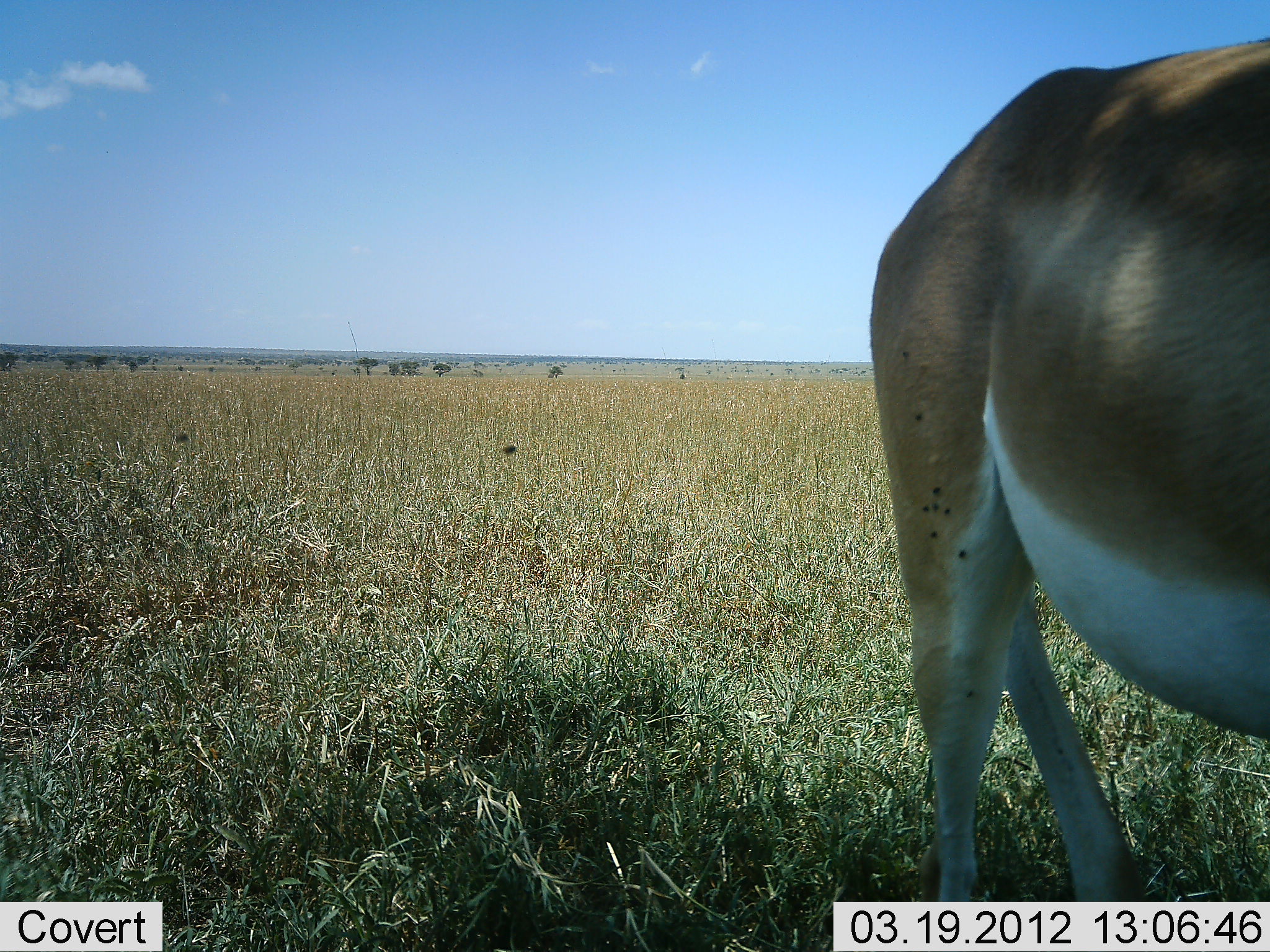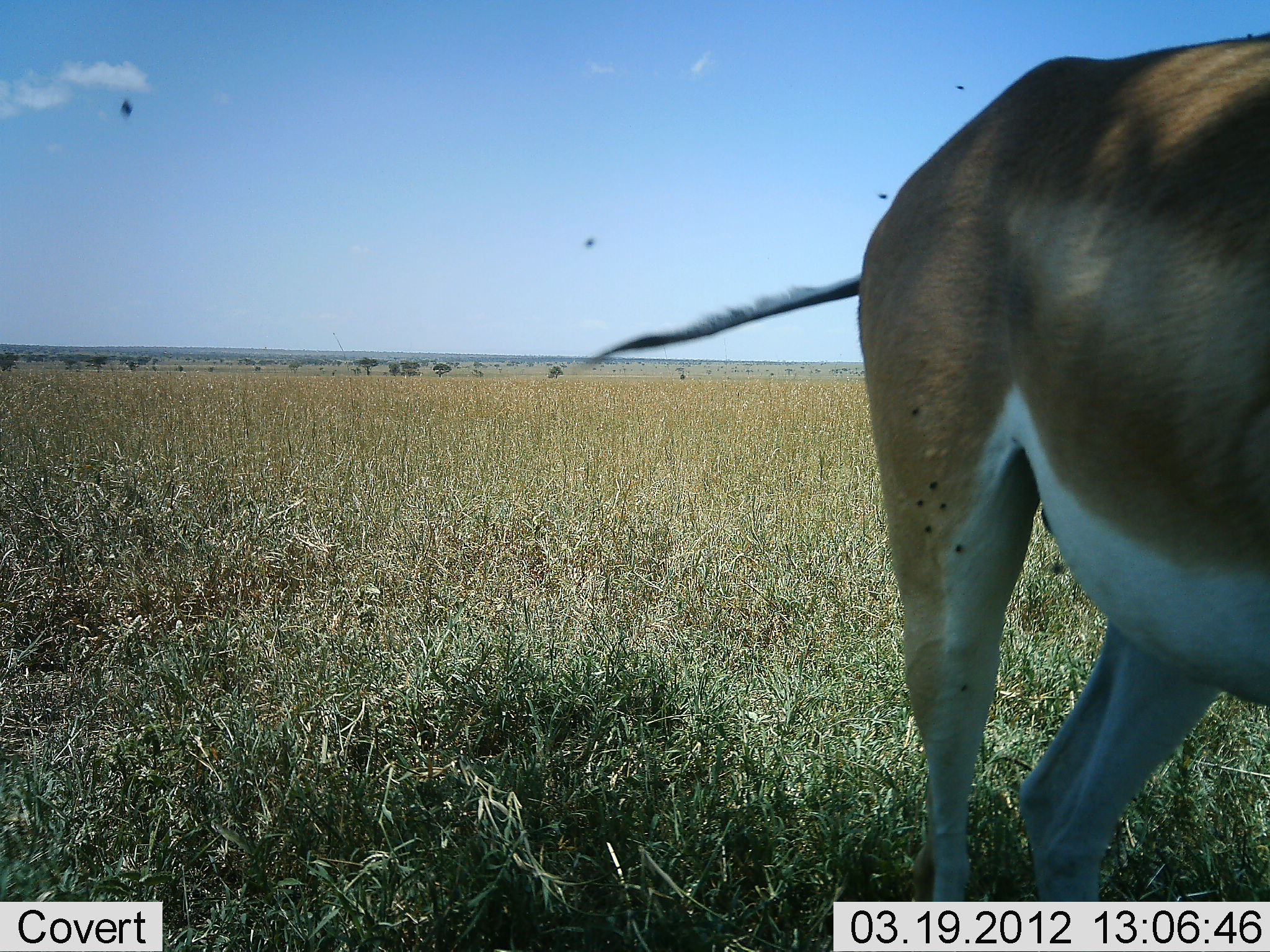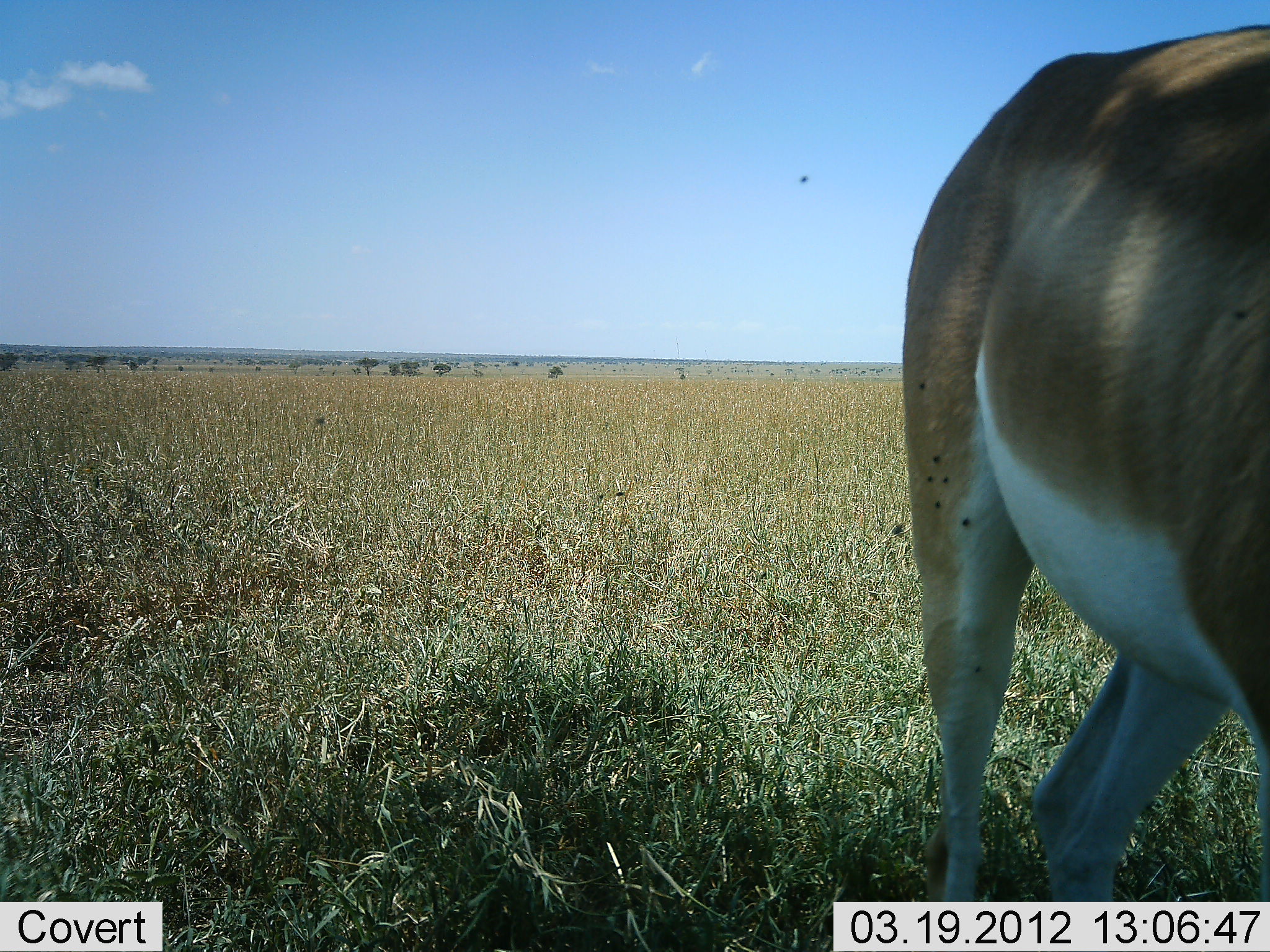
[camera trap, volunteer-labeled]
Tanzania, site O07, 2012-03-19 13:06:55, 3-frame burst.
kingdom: Animalia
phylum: Chordata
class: Mammalia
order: Artiodactyla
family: Bovidae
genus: Nanger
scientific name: Nanger granti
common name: grant's gazelle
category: gazellegrants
Gazellegrants (grant's gazelle) (Nanger granti), count 1. Behavior (volunteer vote fractions): standing 88%, resting 0%, moving 12%, interacting 0%. Young present (vote fraction): 0%. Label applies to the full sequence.